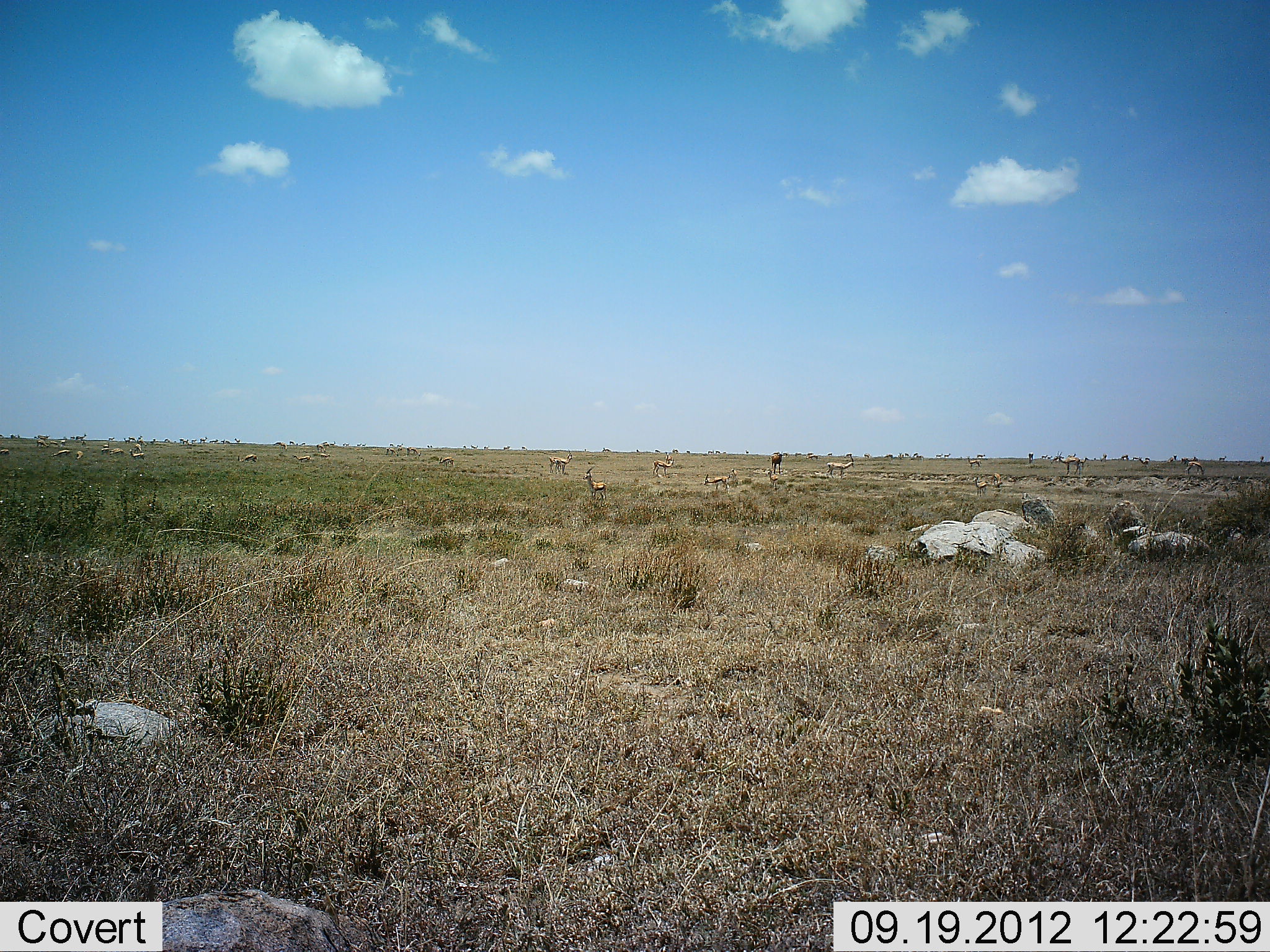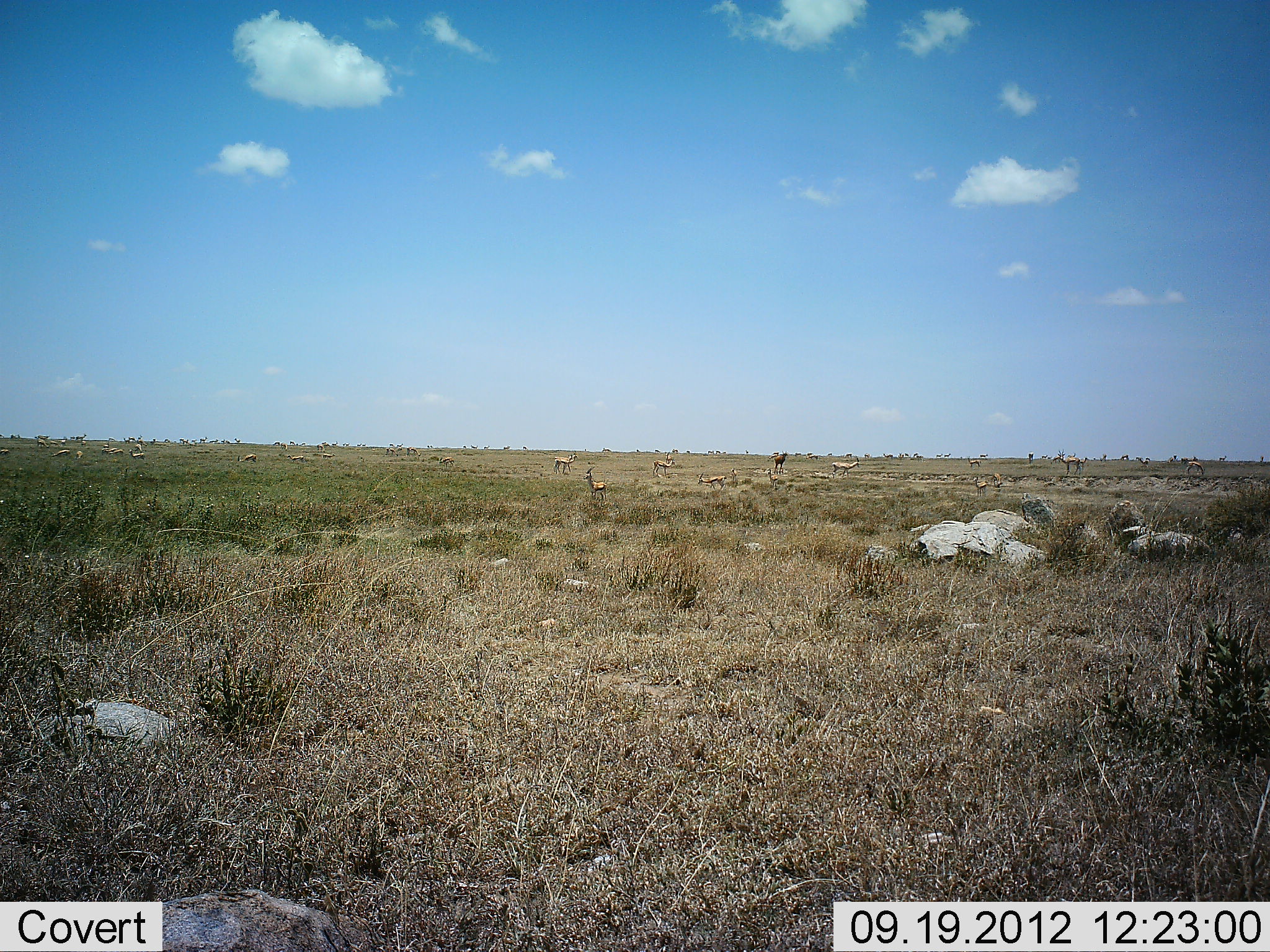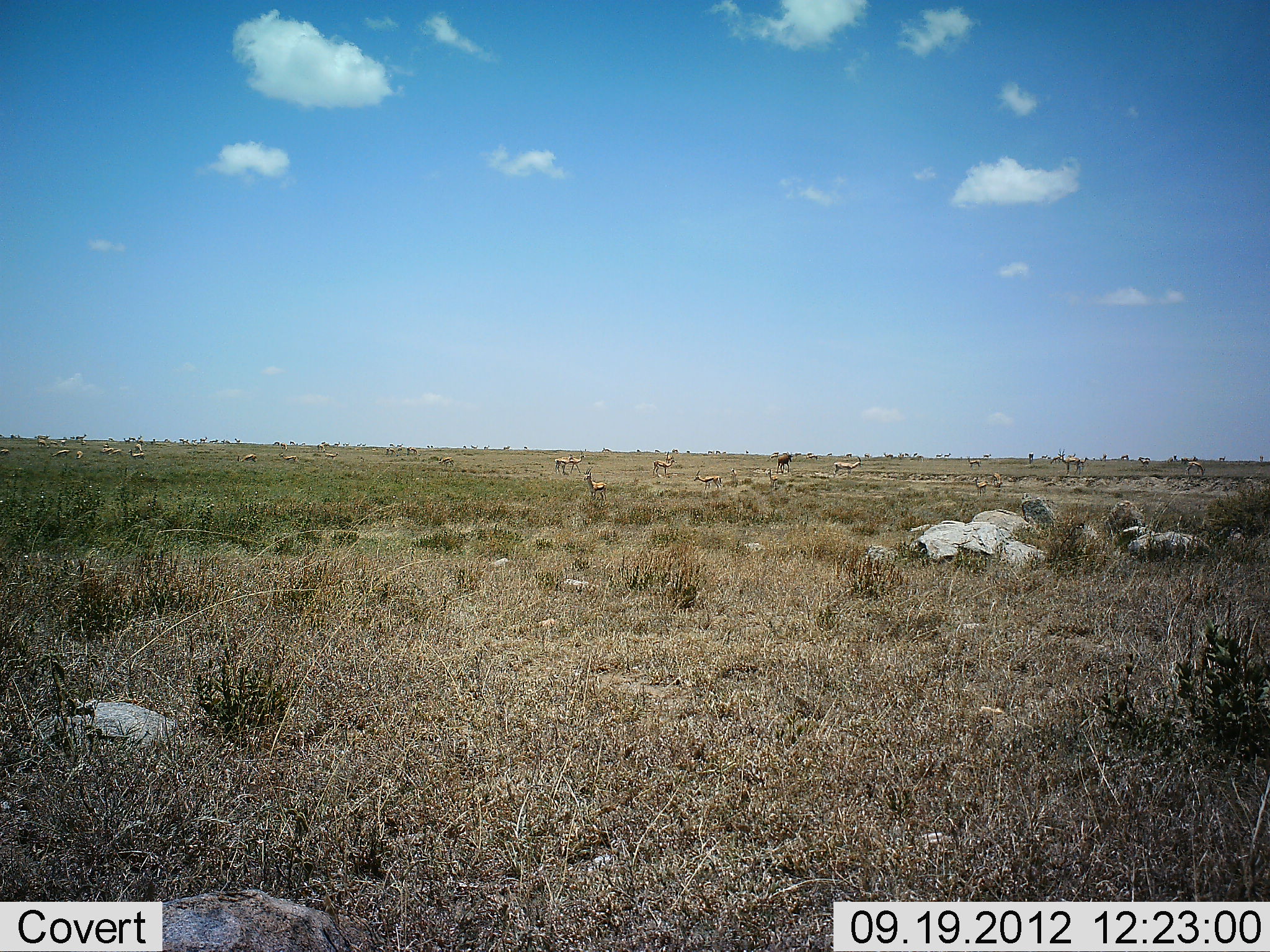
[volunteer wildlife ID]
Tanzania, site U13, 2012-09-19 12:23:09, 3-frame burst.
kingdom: Animalia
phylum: Chordata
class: Mammalia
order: Artiodactyla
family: Bovidae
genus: Eudorcas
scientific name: Eudorcas thomsonii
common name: thomson's gazelle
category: gazellethomsons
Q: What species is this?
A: Gazellethomsons (thomson's gazelle) (Eudorcas thomsonii).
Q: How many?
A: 11-50.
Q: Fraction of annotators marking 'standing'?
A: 90%.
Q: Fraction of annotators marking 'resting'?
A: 10%.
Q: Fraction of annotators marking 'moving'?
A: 40%.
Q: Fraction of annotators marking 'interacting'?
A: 0%.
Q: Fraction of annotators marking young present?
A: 0%.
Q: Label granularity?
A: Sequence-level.